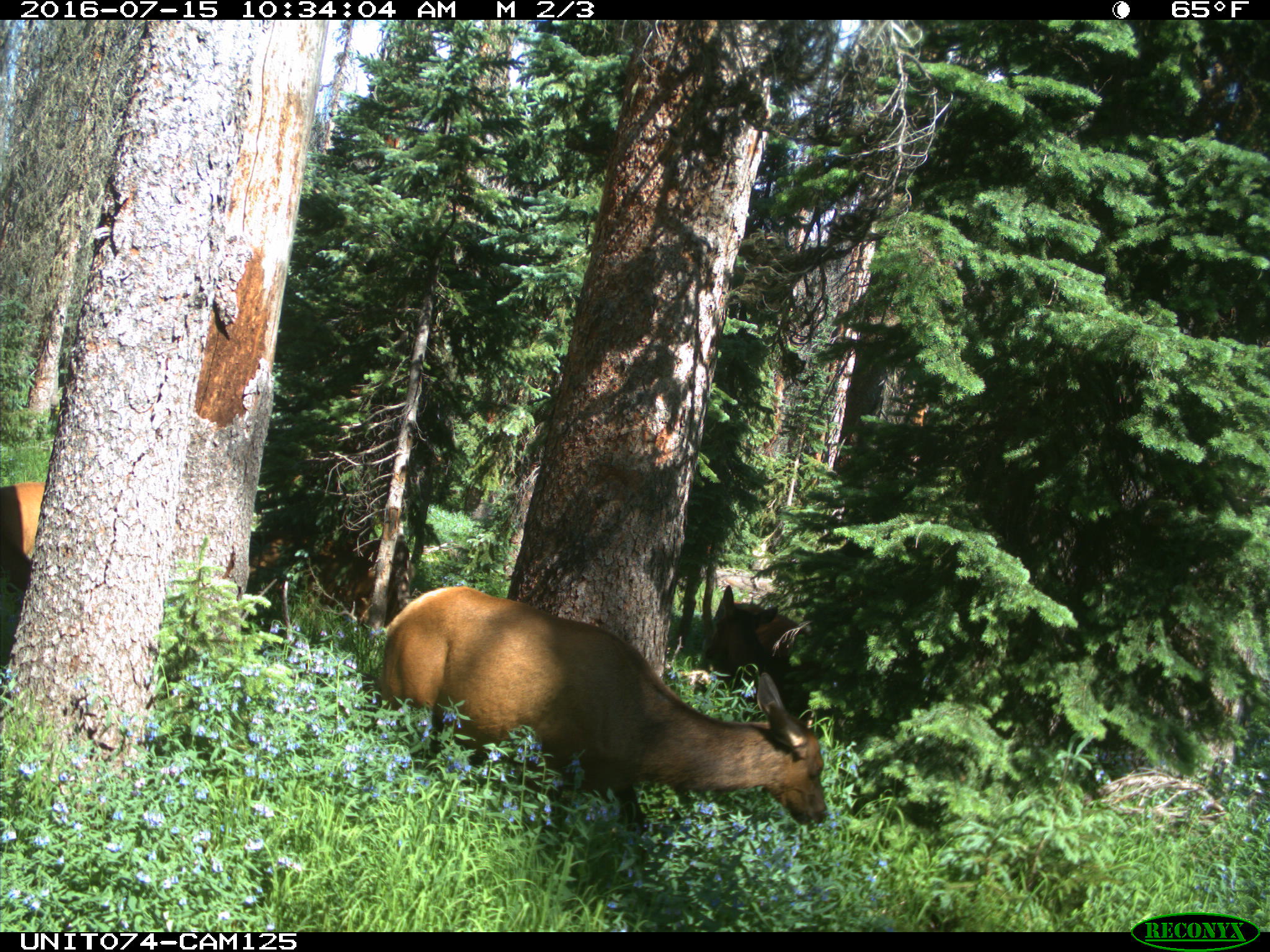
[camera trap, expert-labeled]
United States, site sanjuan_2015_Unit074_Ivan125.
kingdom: Animalia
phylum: Chordata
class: Mammalia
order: Artiodactyla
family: Cervidae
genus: Cervus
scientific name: Cervus elaphus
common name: red deer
Cervus elaphus (red deer).